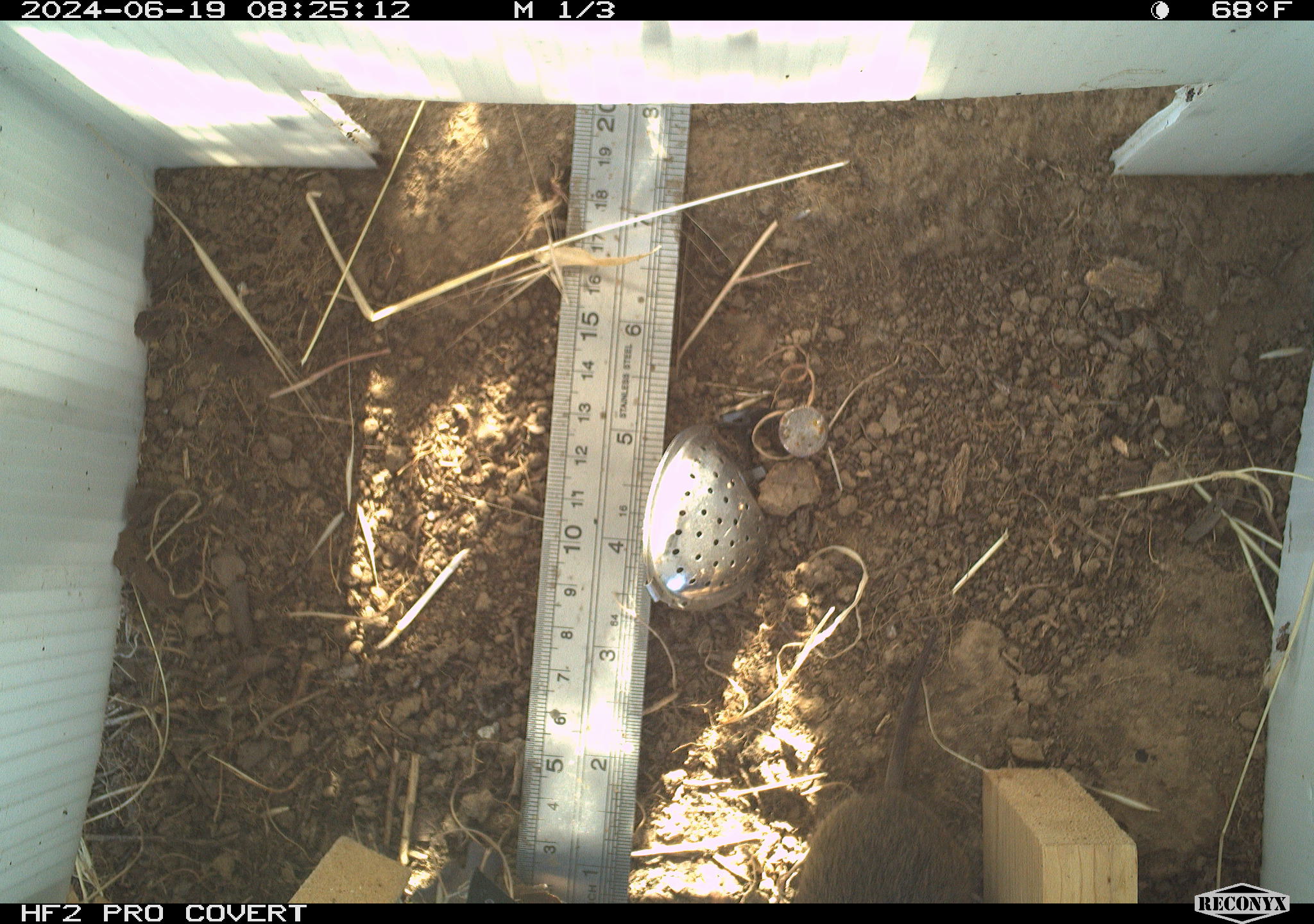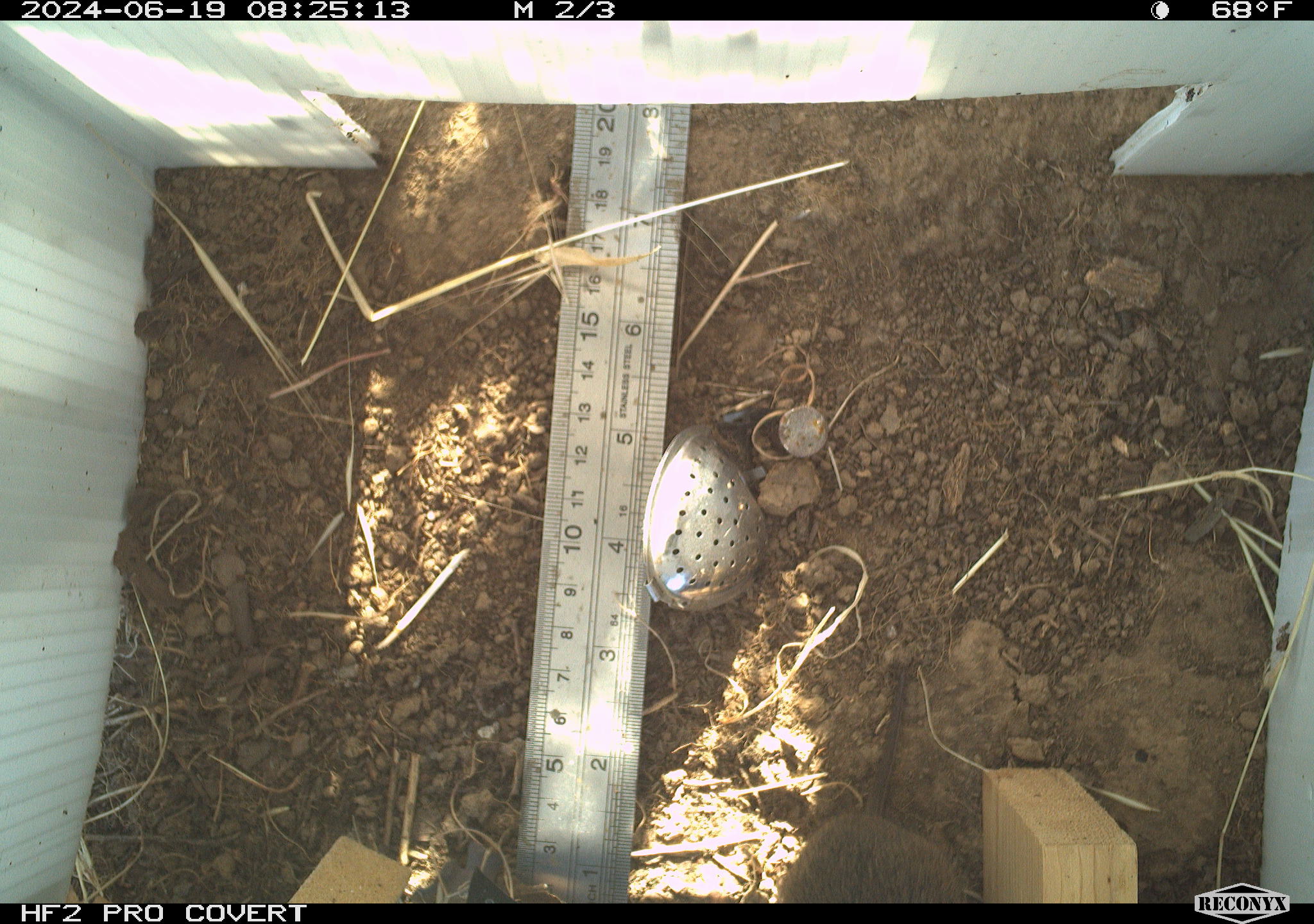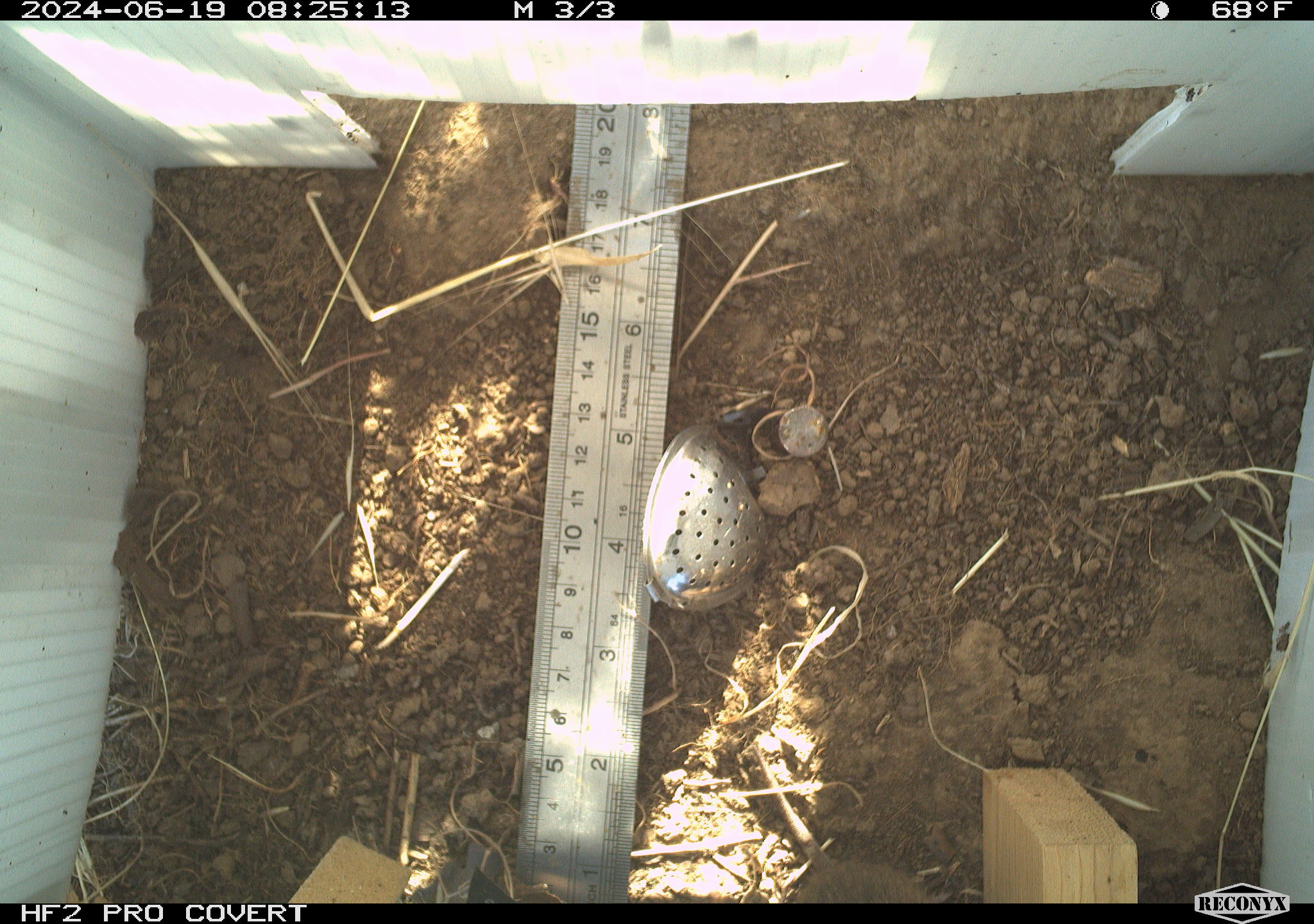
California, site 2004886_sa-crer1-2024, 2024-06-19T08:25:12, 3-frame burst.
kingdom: Animalia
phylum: Chordata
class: Mammalia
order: Rodentia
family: Cricetidae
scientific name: Arvicolinae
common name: voles, lemmings, and muskrats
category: arvicolinae subfamily